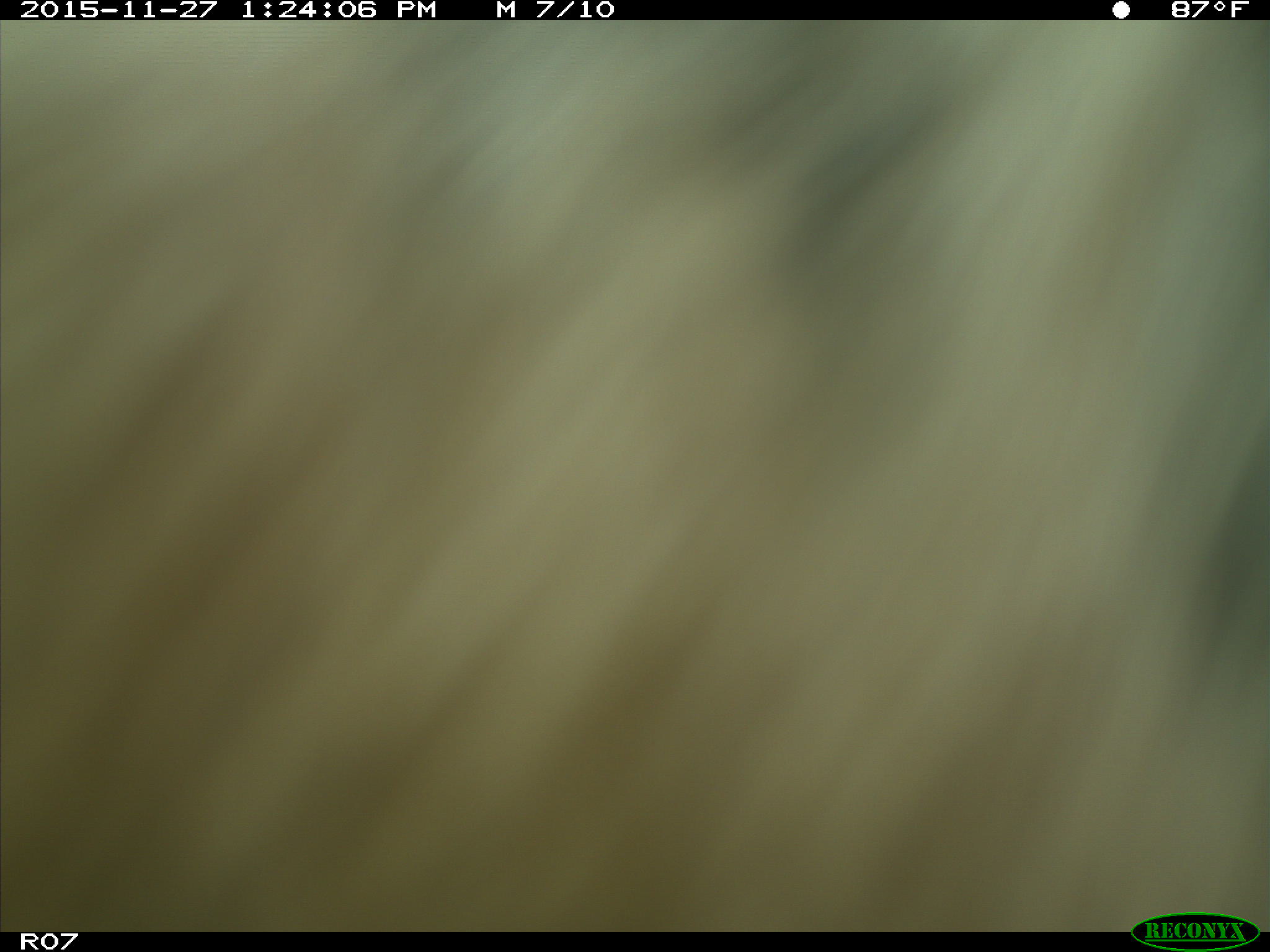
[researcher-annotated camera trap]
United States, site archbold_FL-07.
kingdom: Animalia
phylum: Chordata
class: Mammalia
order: Artiodactyla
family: Bovidae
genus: Bos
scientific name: Bos taurus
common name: domestic cow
Bos taurus (domestic cow).